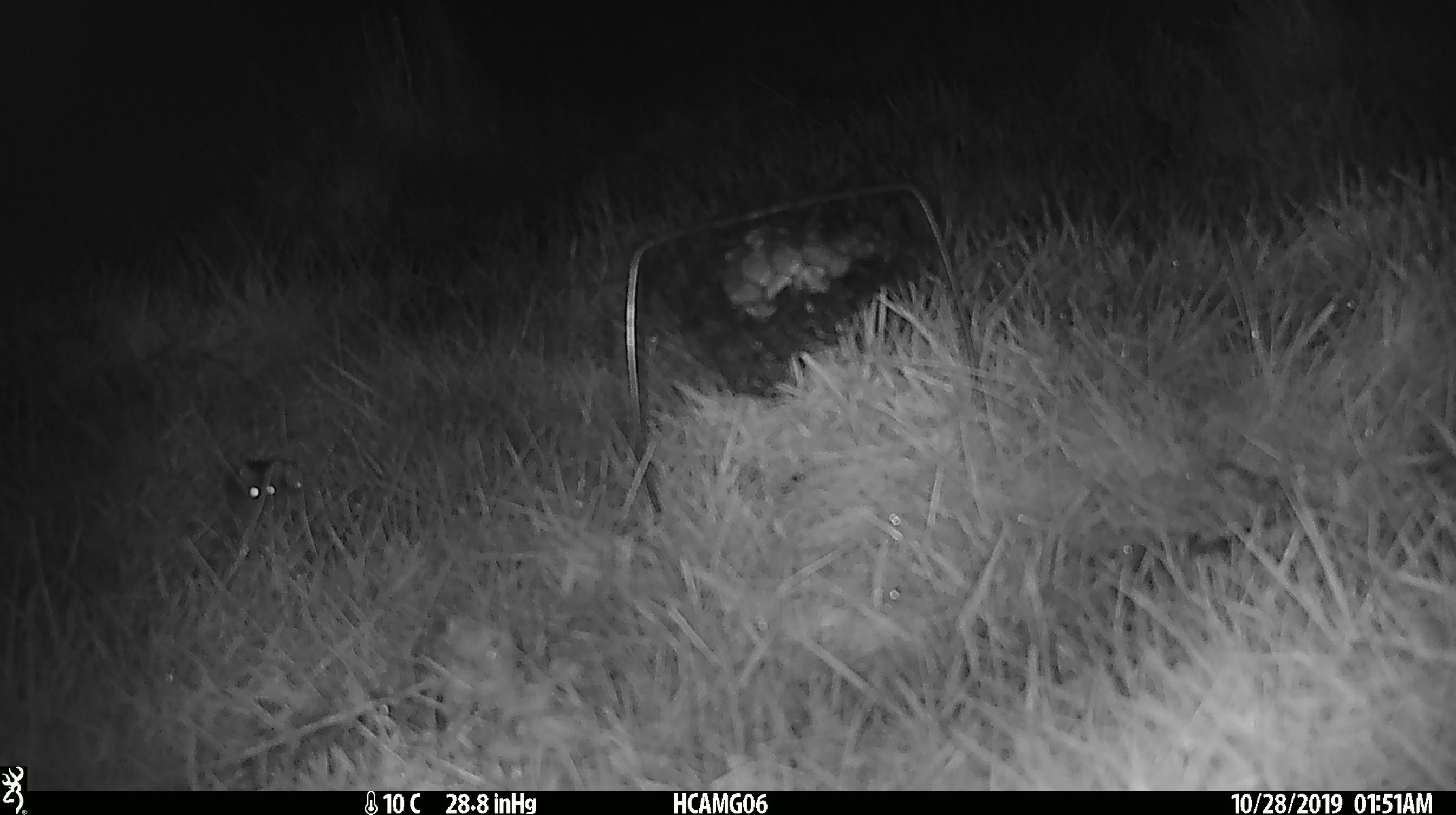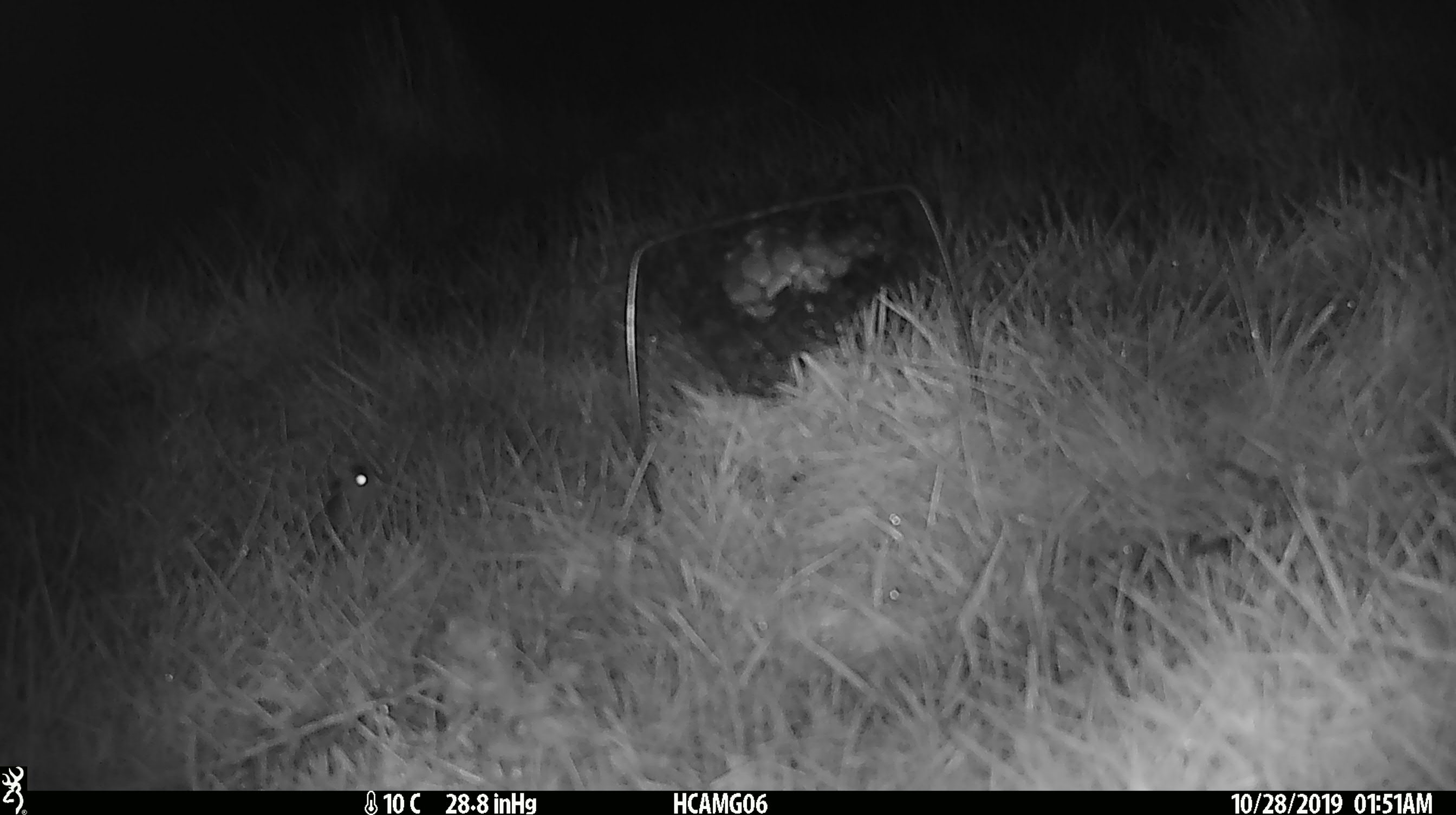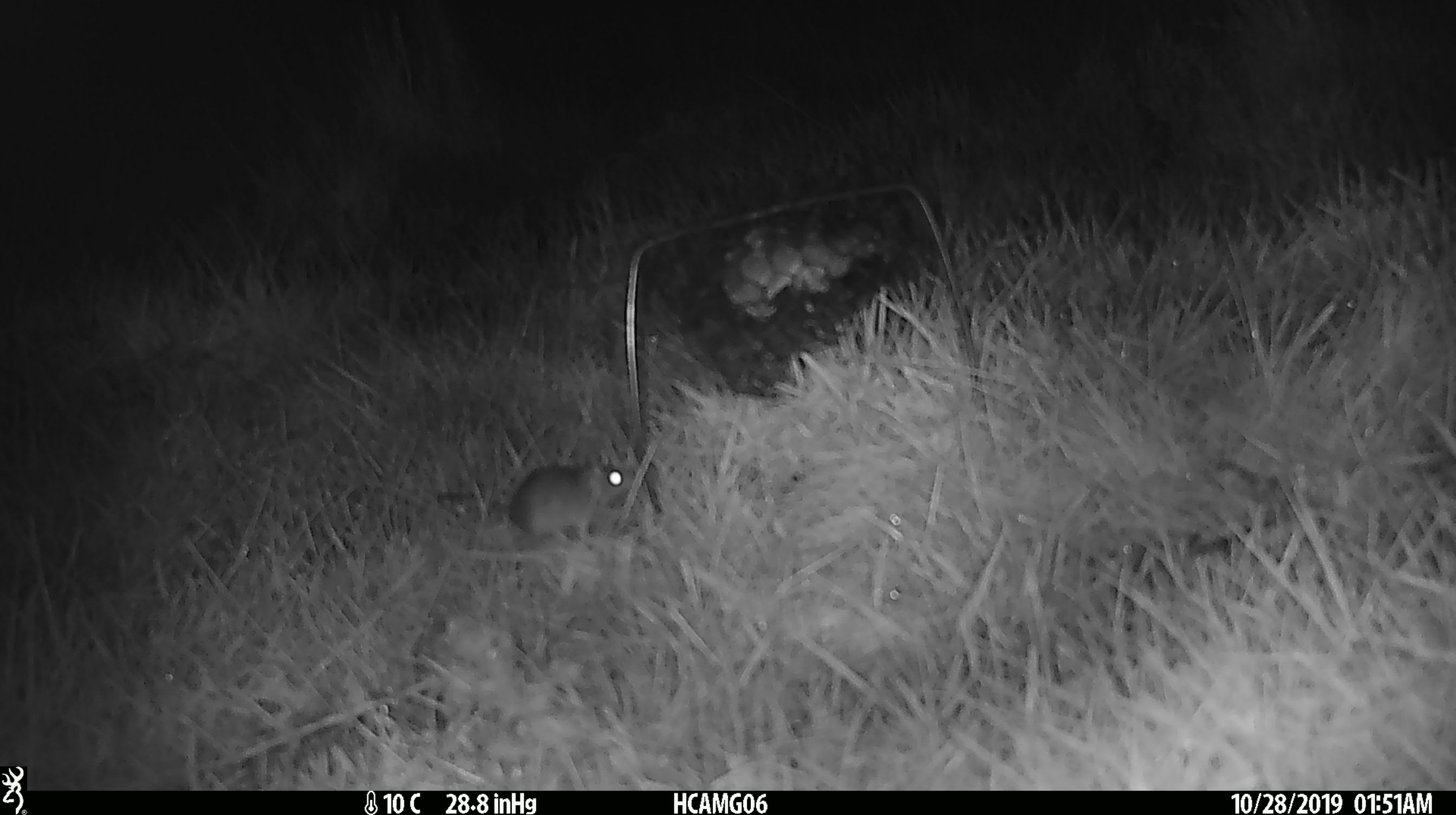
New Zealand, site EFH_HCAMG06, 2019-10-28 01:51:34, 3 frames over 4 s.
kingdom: Animalia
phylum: Chordata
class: Mammalia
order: Rodentia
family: Muridae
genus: Mus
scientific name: Mus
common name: mouse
Mouse (Mus).